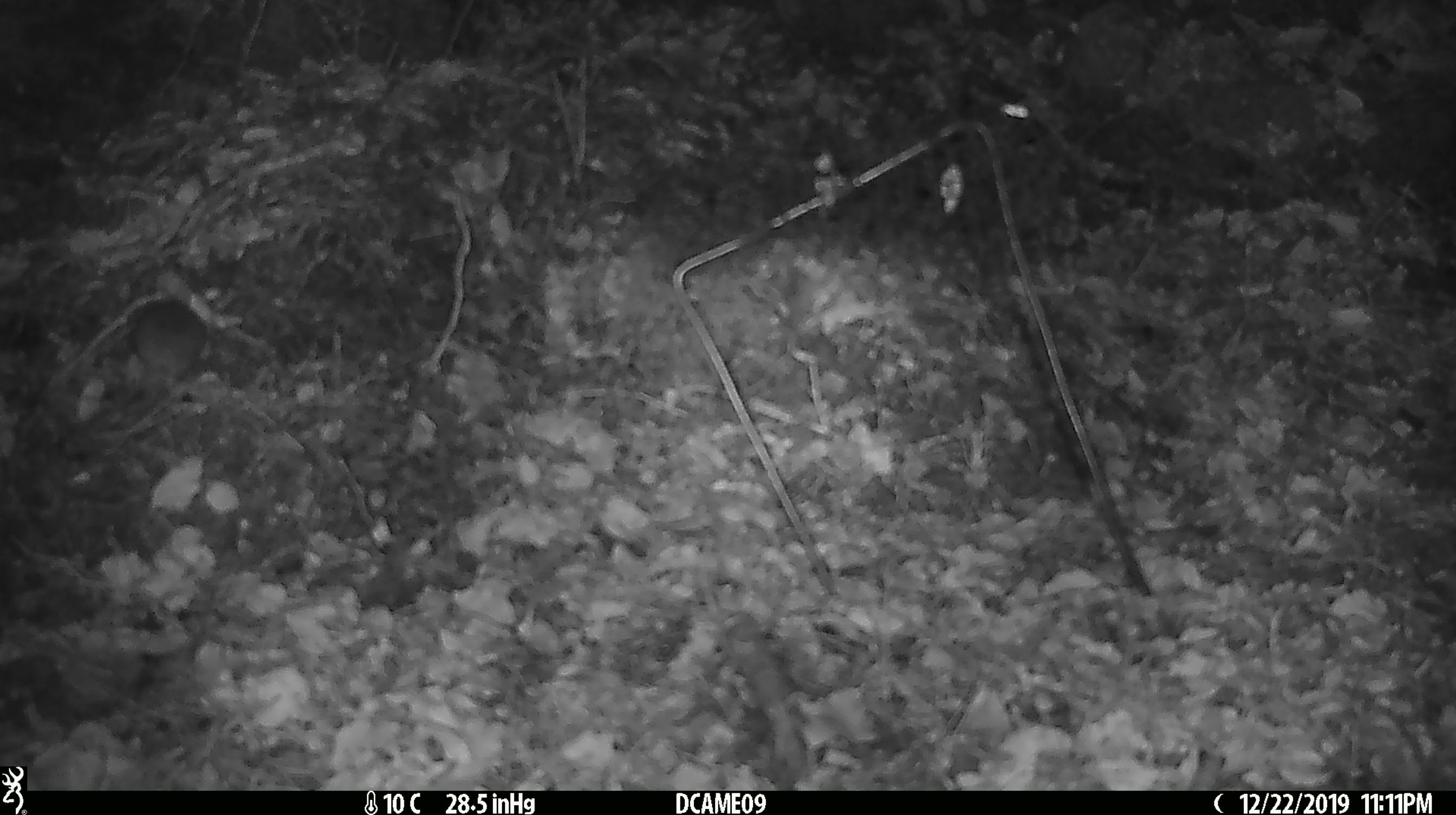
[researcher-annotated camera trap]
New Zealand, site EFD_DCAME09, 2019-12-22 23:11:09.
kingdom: Animalia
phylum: Chordata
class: Mammalia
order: Rodentia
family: Muridae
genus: Mus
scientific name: Mus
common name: mouse